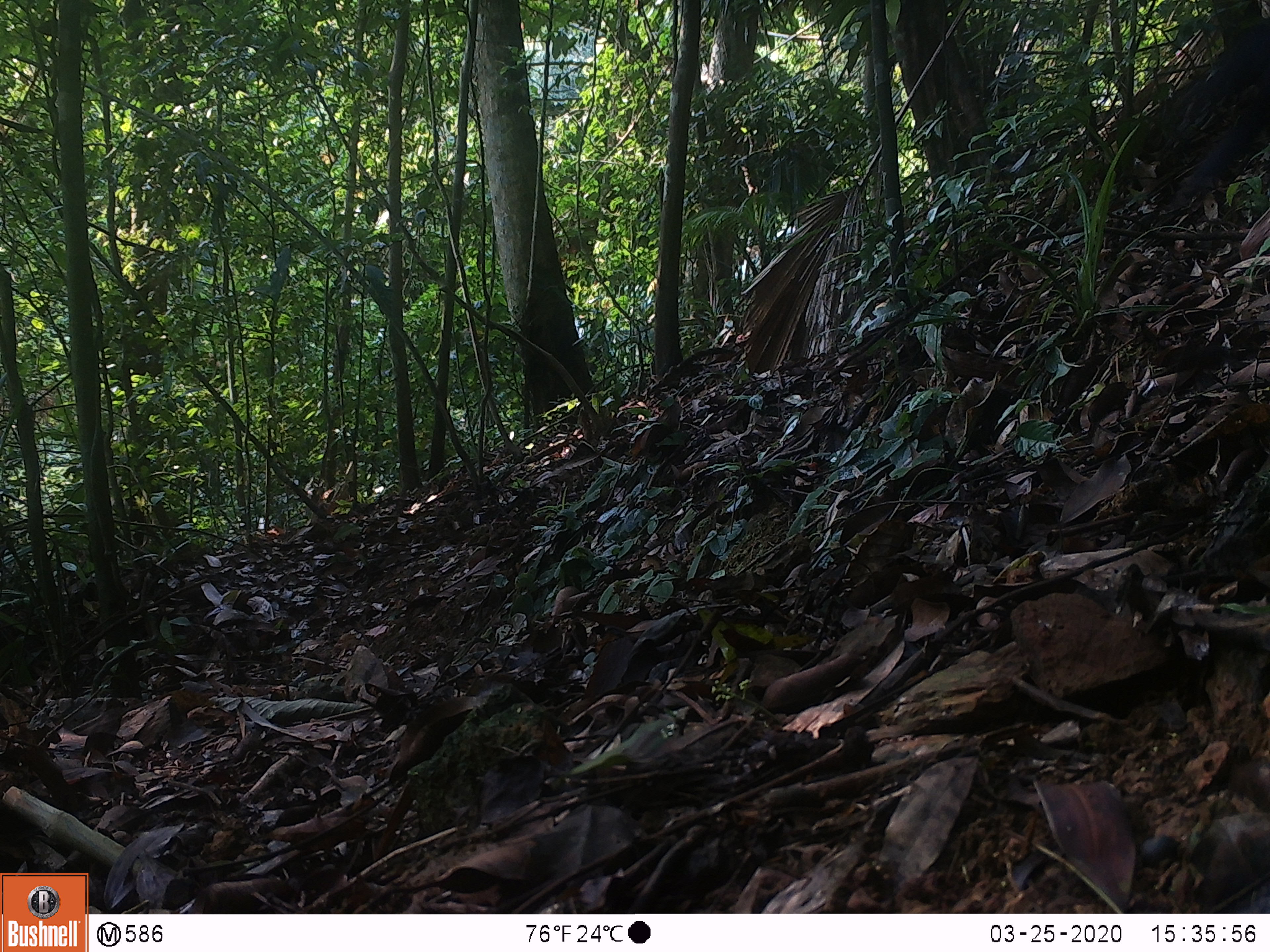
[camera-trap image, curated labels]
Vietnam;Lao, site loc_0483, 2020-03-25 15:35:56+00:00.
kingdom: Animalia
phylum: Chordata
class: Aves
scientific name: Aves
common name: bird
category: unidentified bird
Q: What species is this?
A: Unidentified bird (bird) (Aves).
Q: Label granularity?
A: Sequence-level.